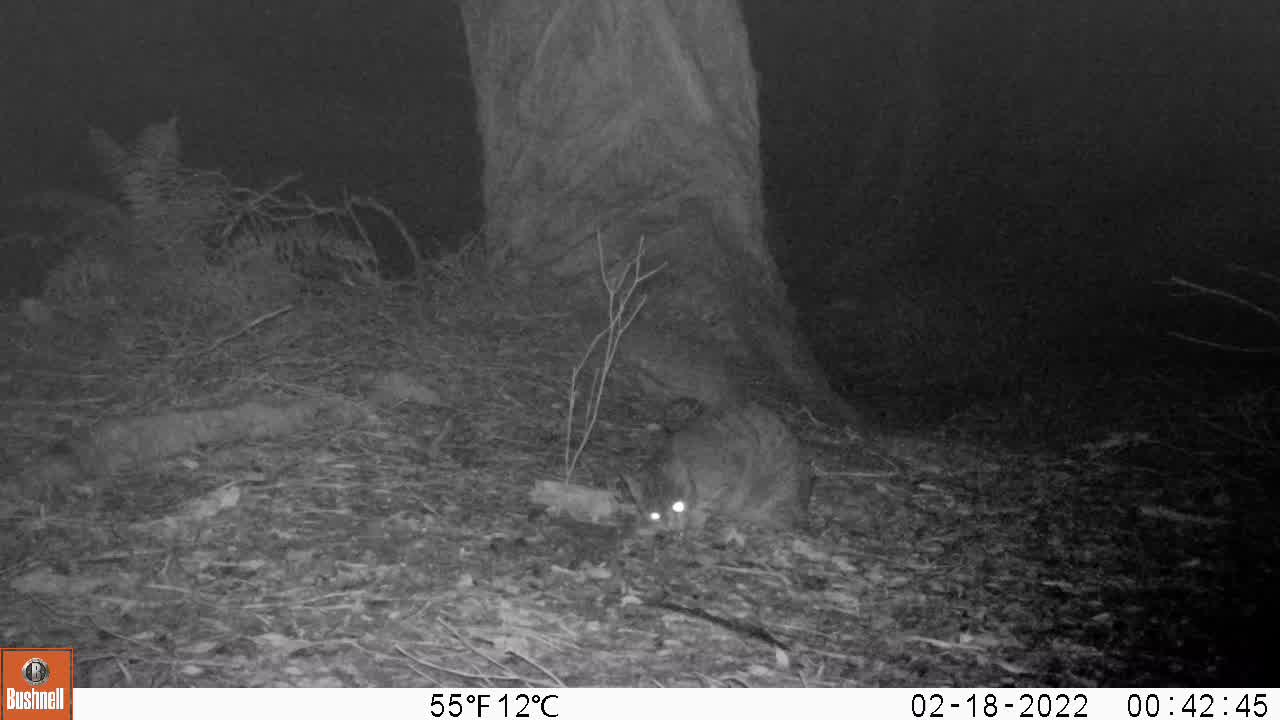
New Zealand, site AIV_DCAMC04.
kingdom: Animalia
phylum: Chordata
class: Mammalia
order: Carnivora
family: Felidae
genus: Felis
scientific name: Felis catus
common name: domestic cat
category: cat